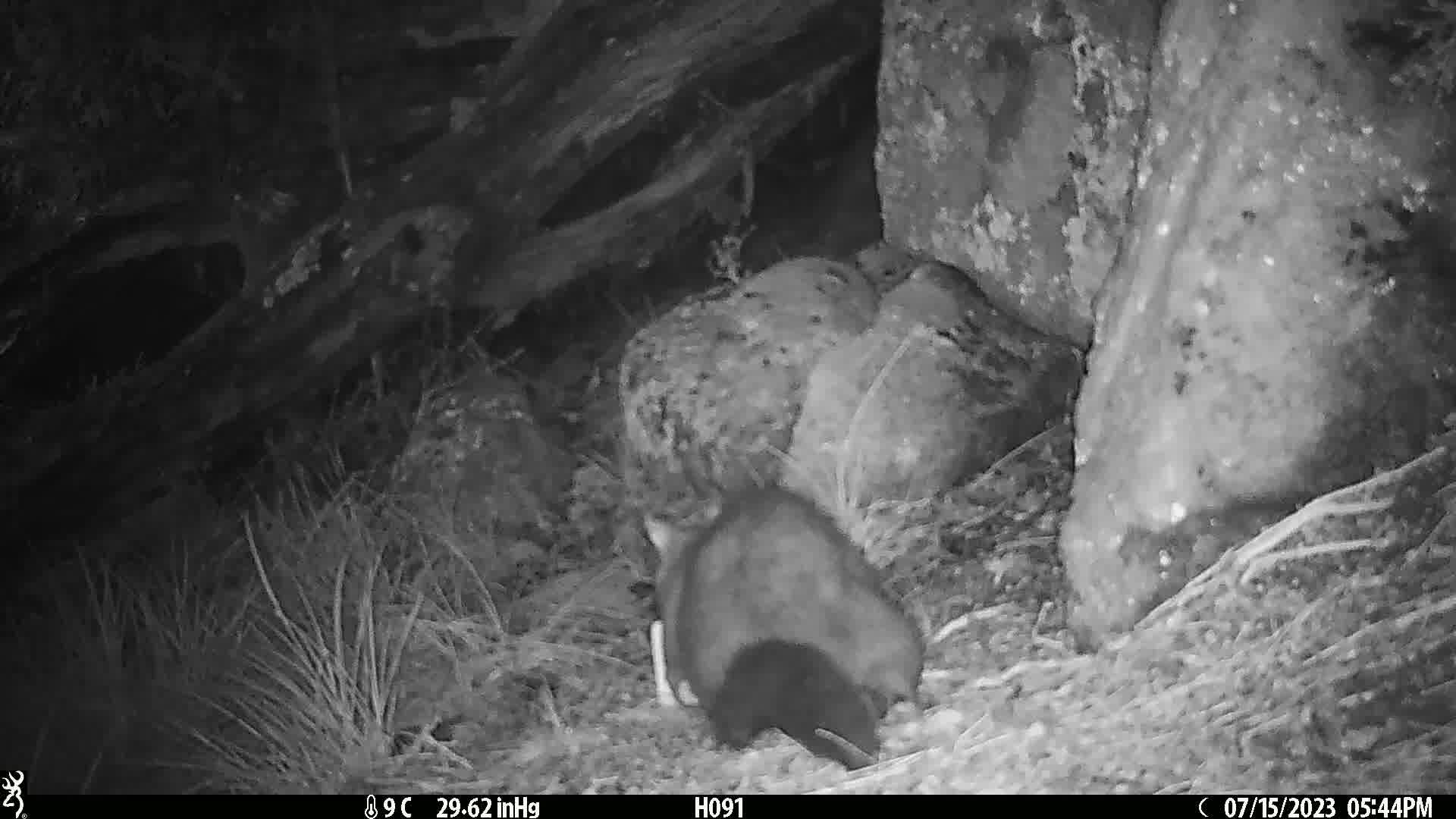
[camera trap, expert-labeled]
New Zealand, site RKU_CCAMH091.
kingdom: Animalia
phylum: Chordata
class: Mammalia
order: Diprotodontia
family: Phalangeridae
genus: Trichosurus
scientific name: Trichosurus vulpecula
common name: common brushtail possum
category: possum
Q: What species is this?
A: Possum (common brushtail possum) (Trichosurus vulpecula).